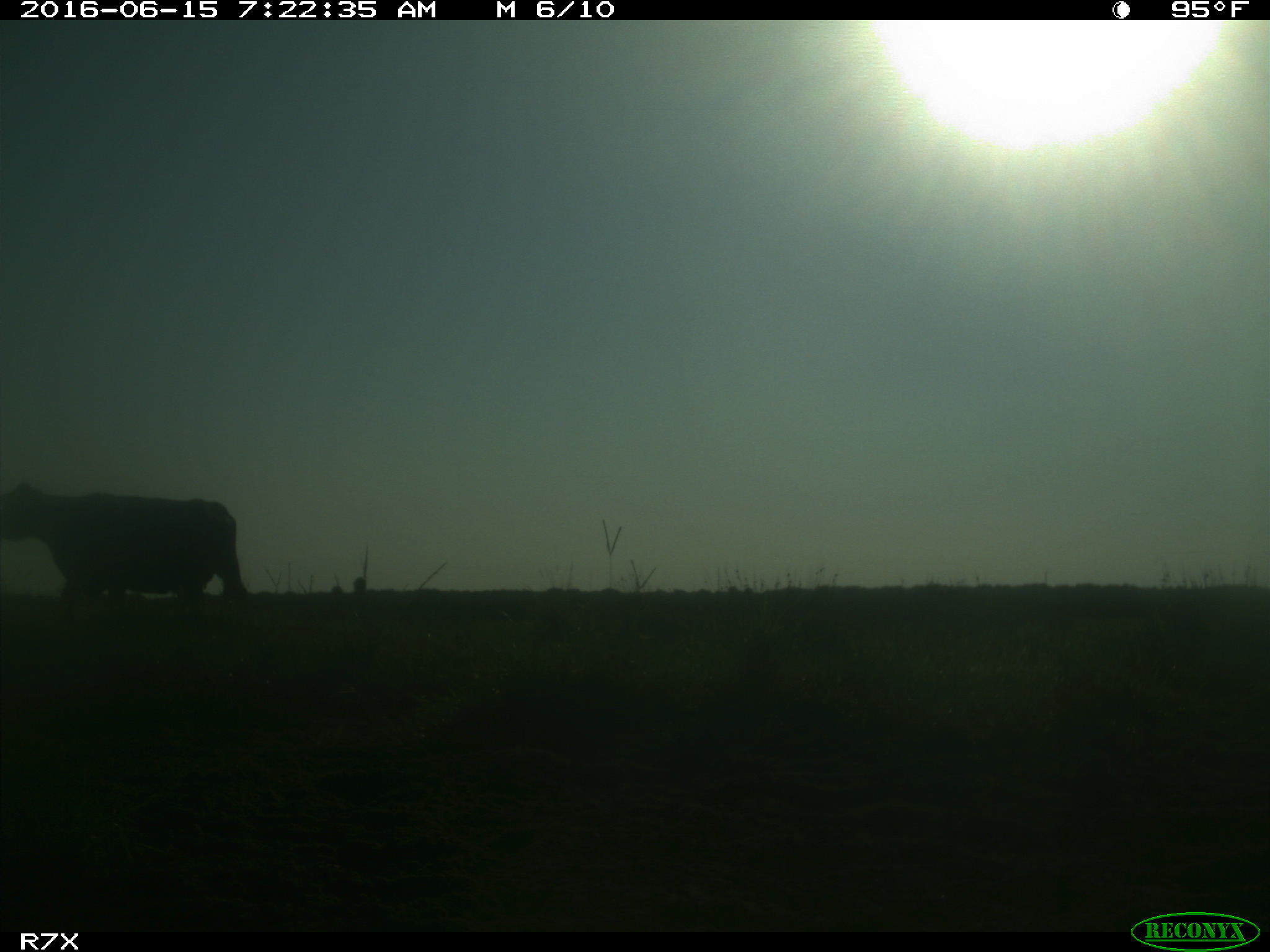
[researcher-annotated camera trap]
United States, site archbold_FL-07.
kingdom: Animalia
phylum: Chordata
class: Mammalia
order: Artiodactyla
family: Bovidae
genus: Bos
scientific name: Bos taurus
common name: domestic cow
Bos taurus (domestic cow).